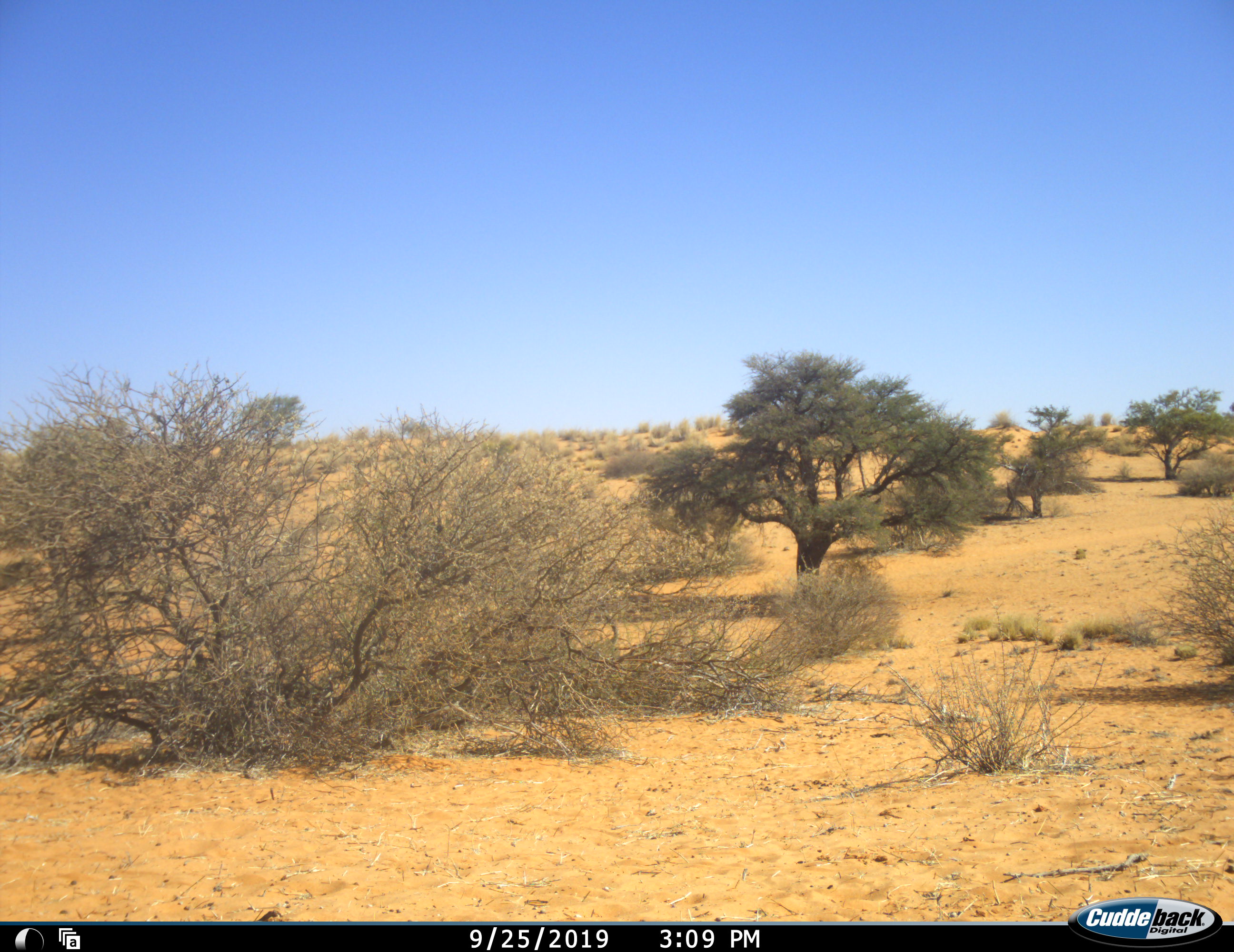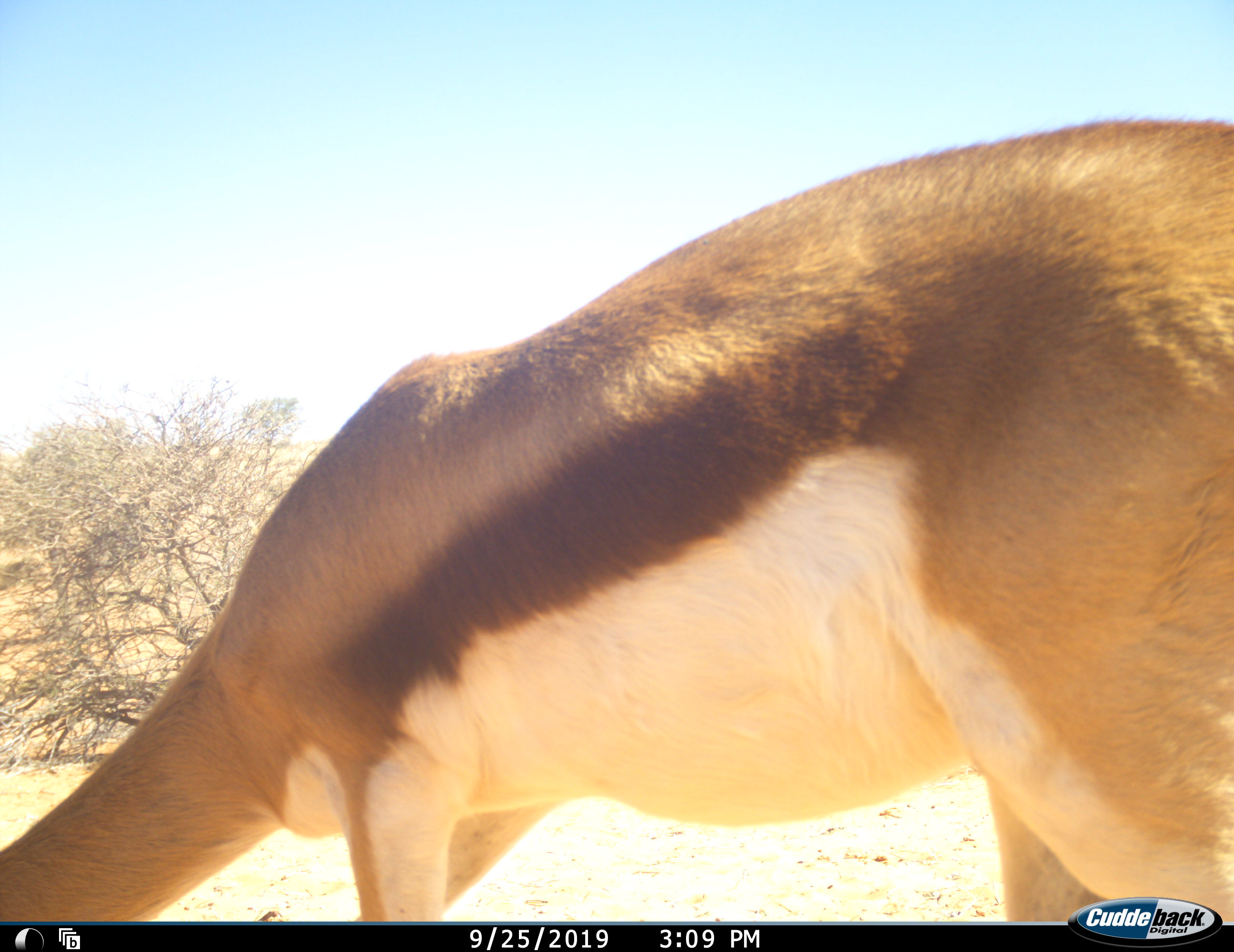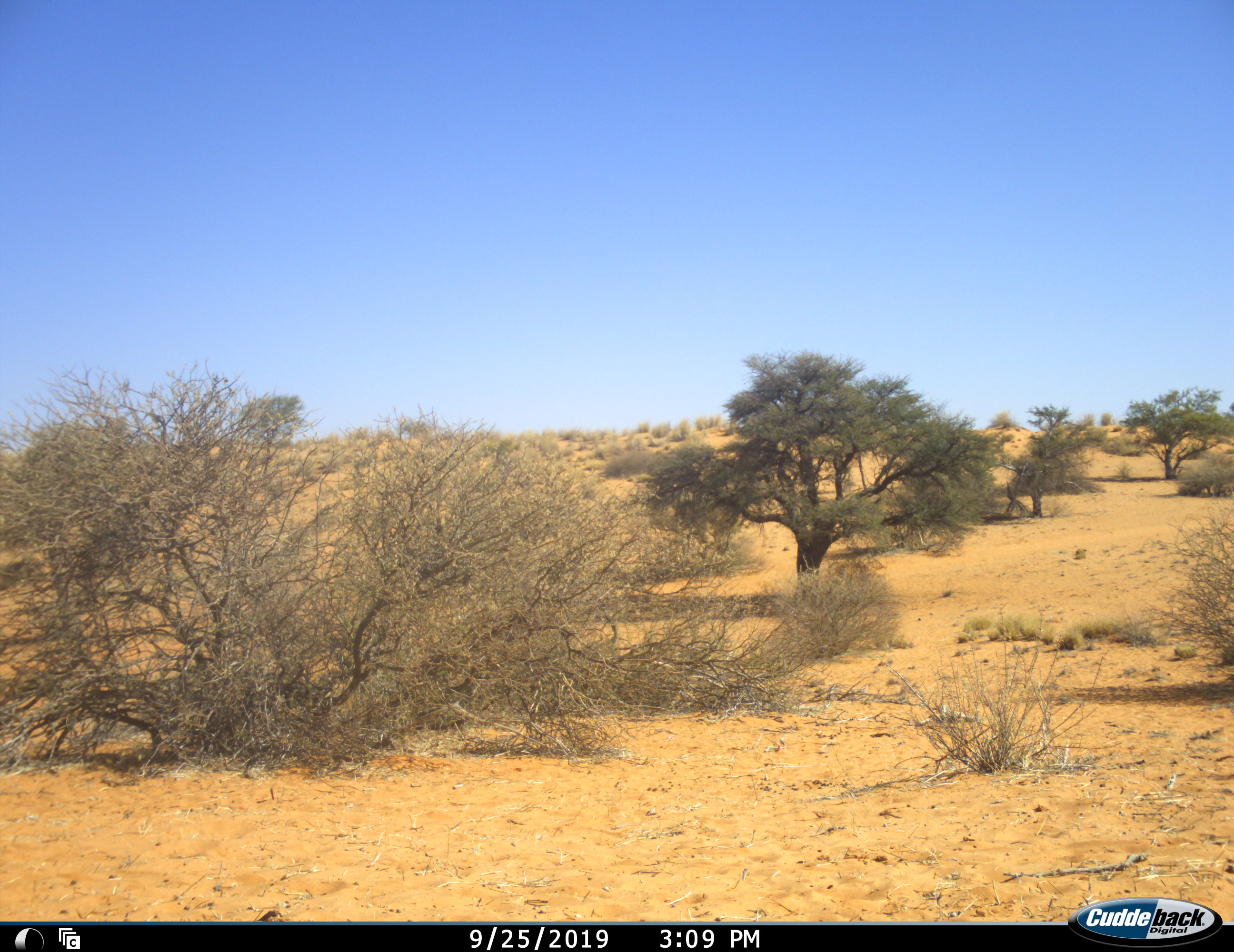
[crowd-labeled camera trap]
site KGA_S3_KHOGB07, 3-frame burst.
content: unidentified animal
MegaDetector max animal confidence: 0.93